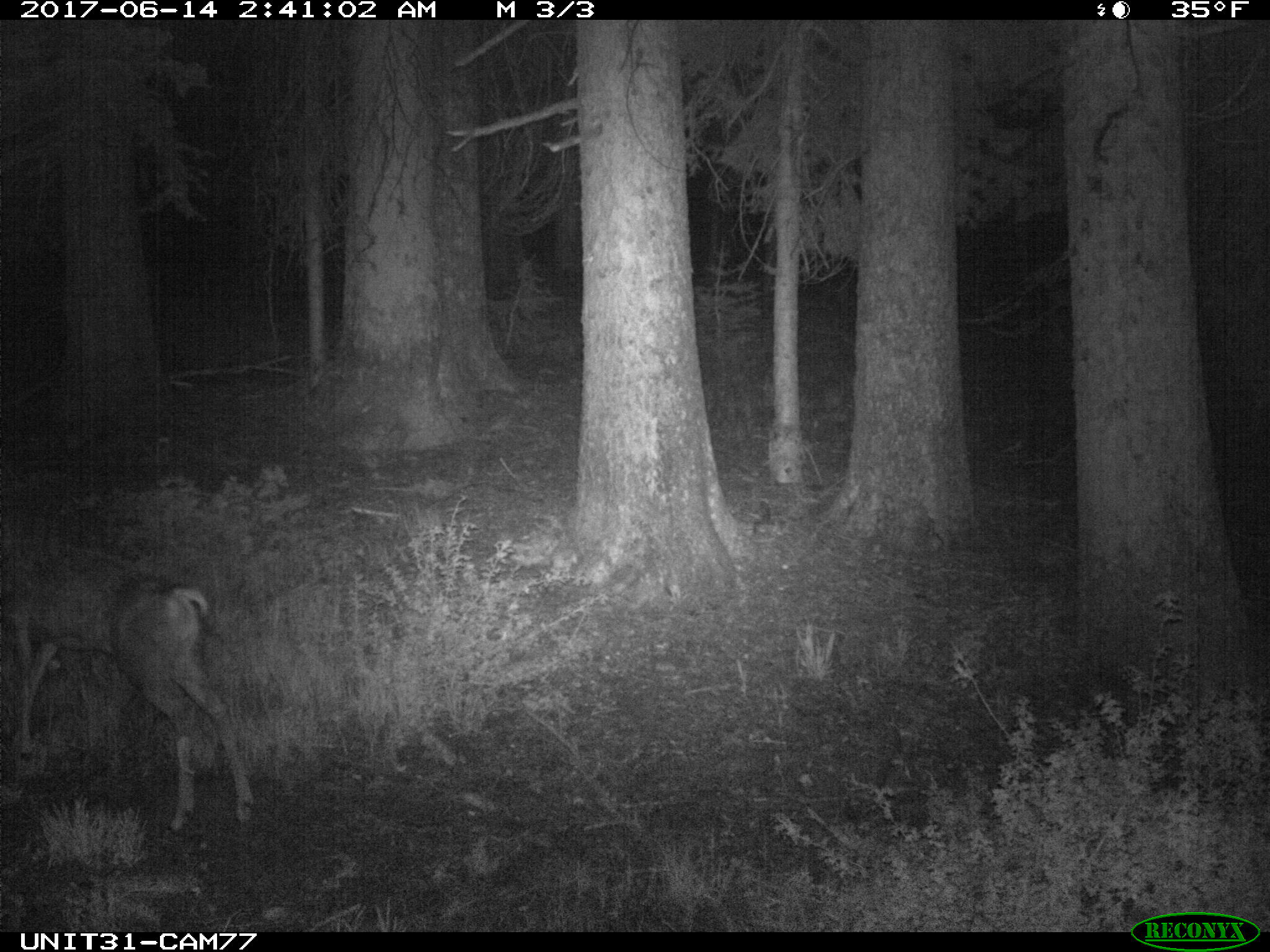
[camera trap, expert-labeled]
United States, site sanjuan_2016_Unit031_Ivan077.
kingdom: Animalia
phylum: Chordata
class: Mammalia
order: Artiodactyla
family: Cervidae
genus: Odocoileus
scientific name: Odocoileus hemionus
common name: mule deer